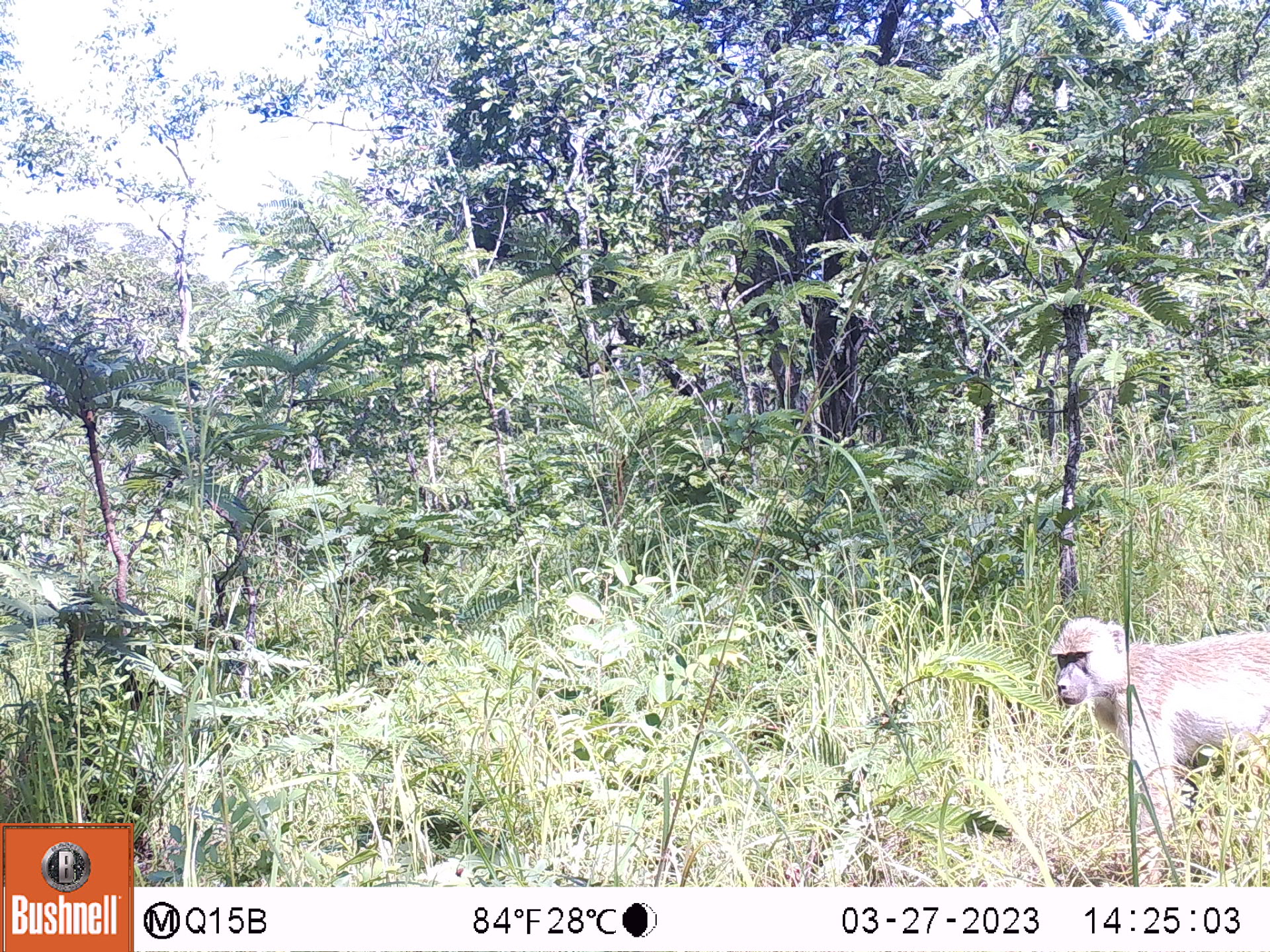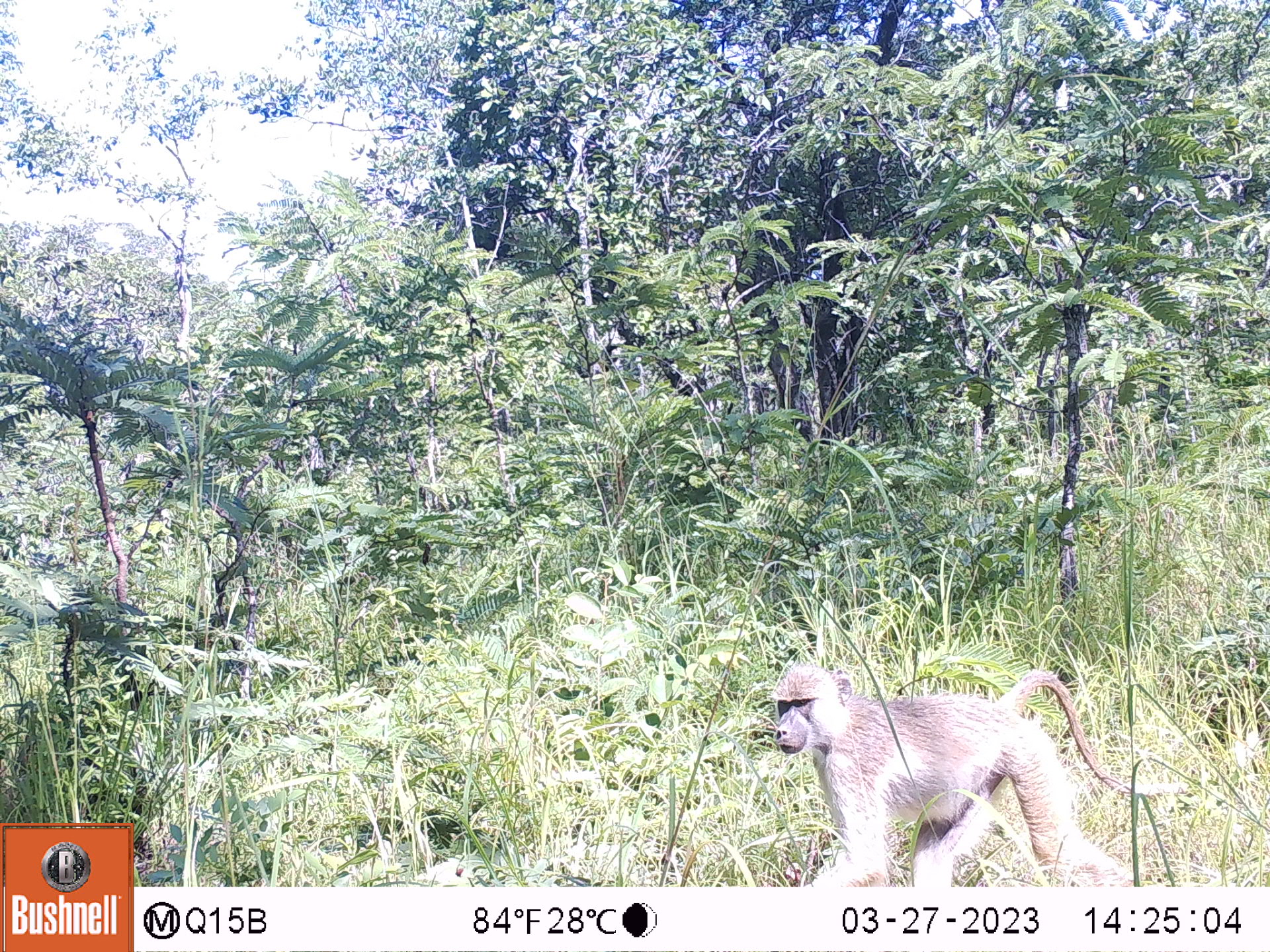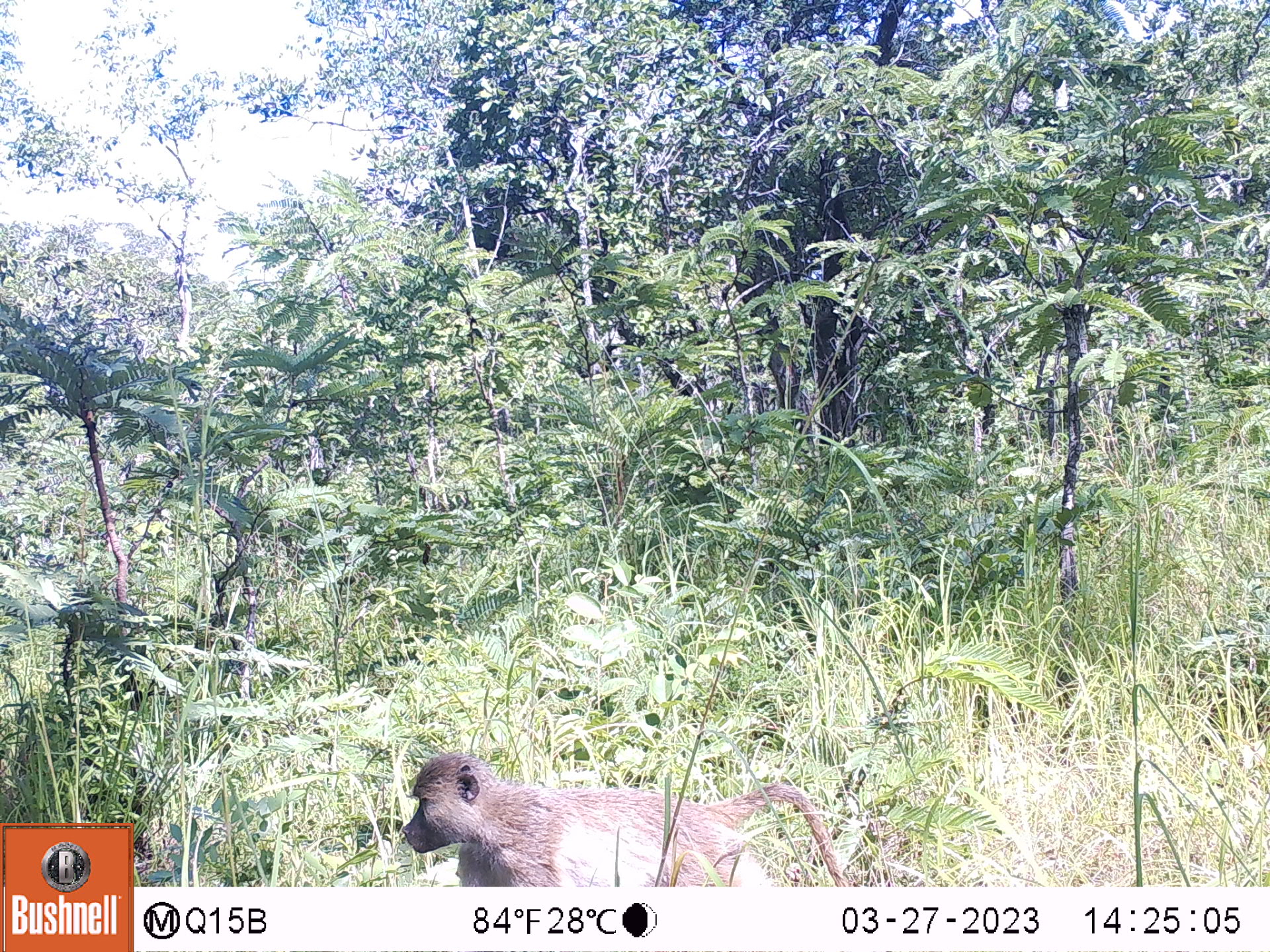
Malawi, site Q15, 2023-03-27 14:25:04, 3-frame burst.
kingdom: Animalia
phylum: Chordata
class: Mammalia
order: Primates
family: Cercopithecidae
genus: Papio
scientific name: Papio cynocephalus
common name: yellow baboon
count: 1